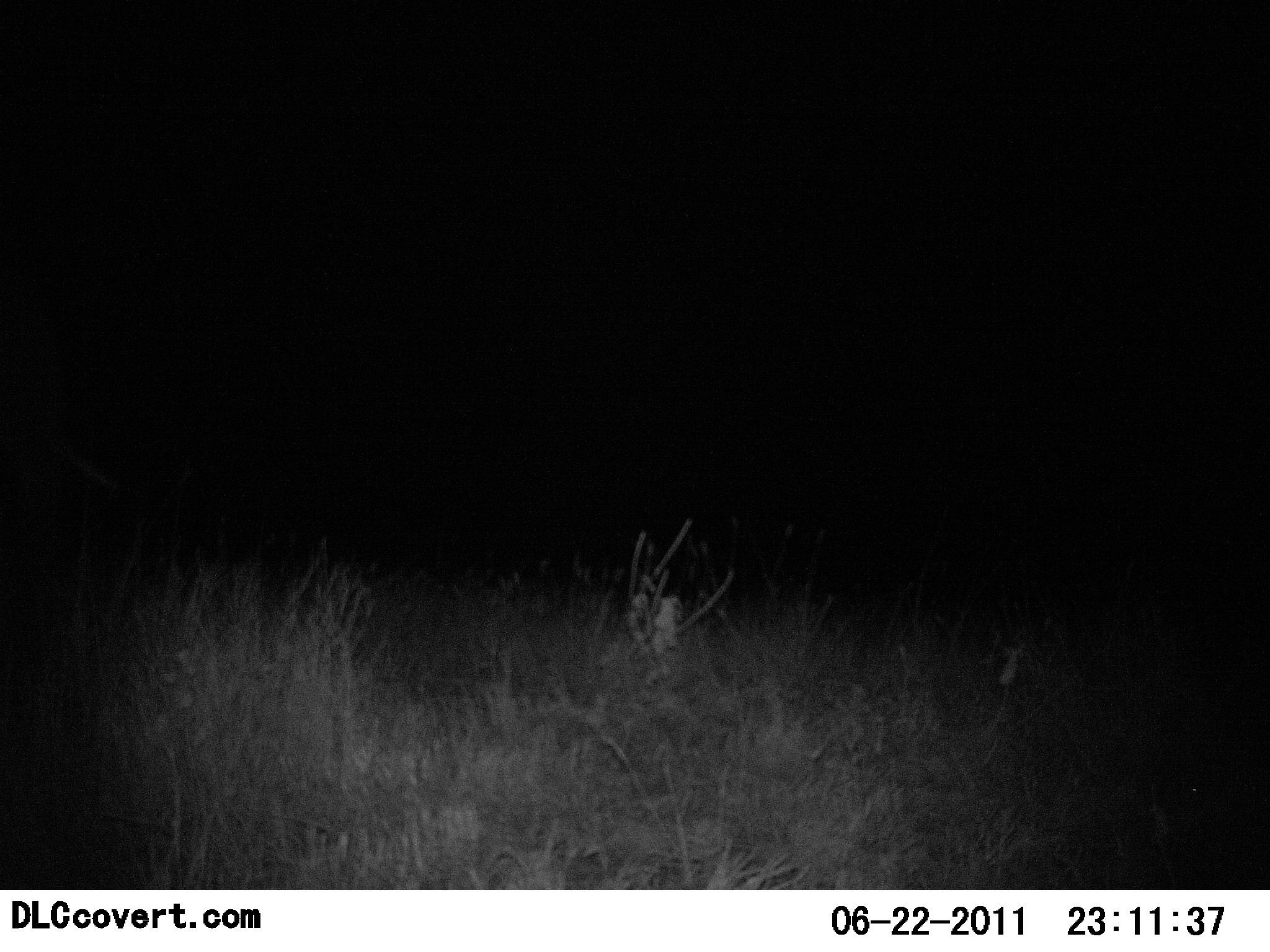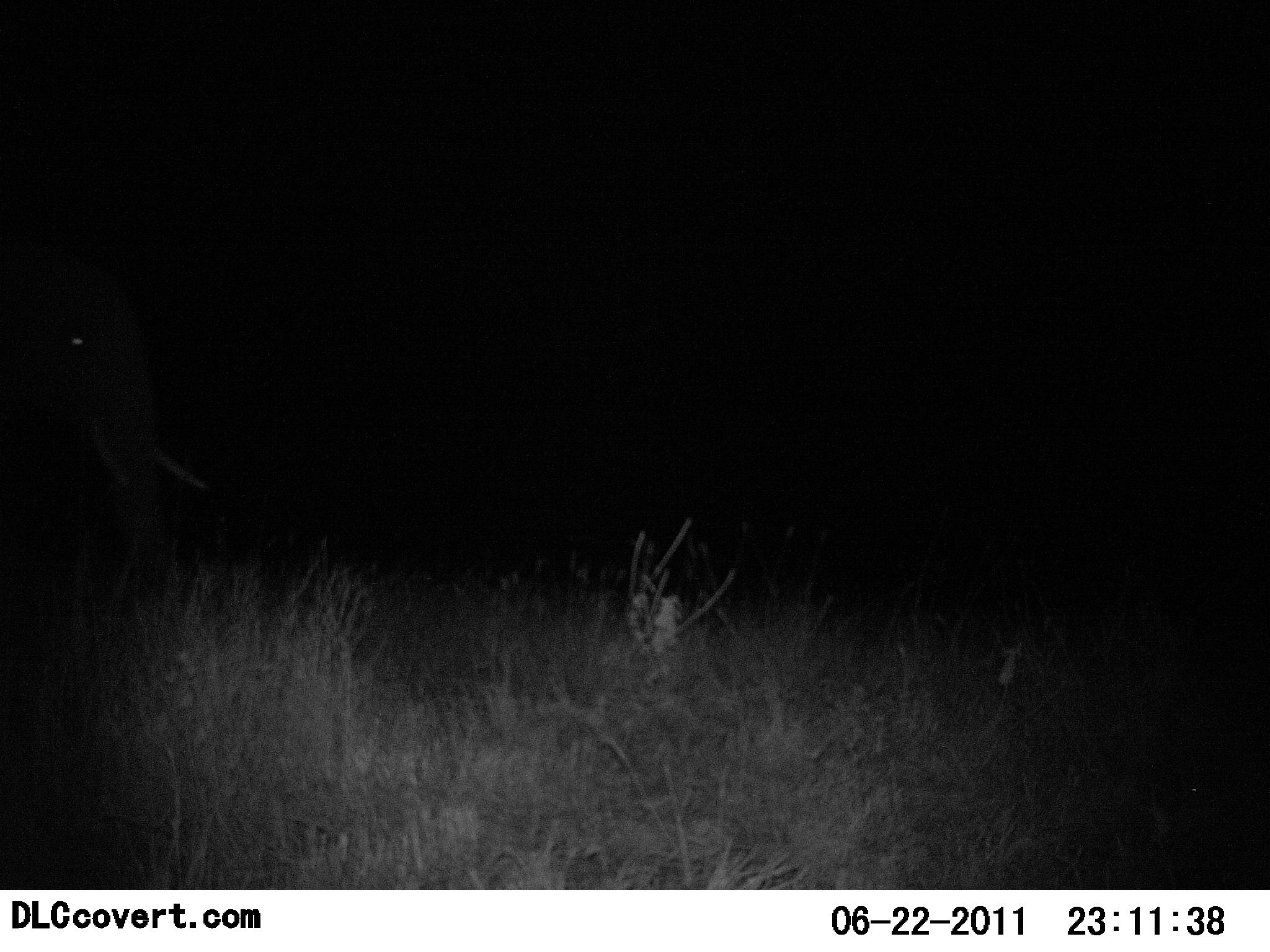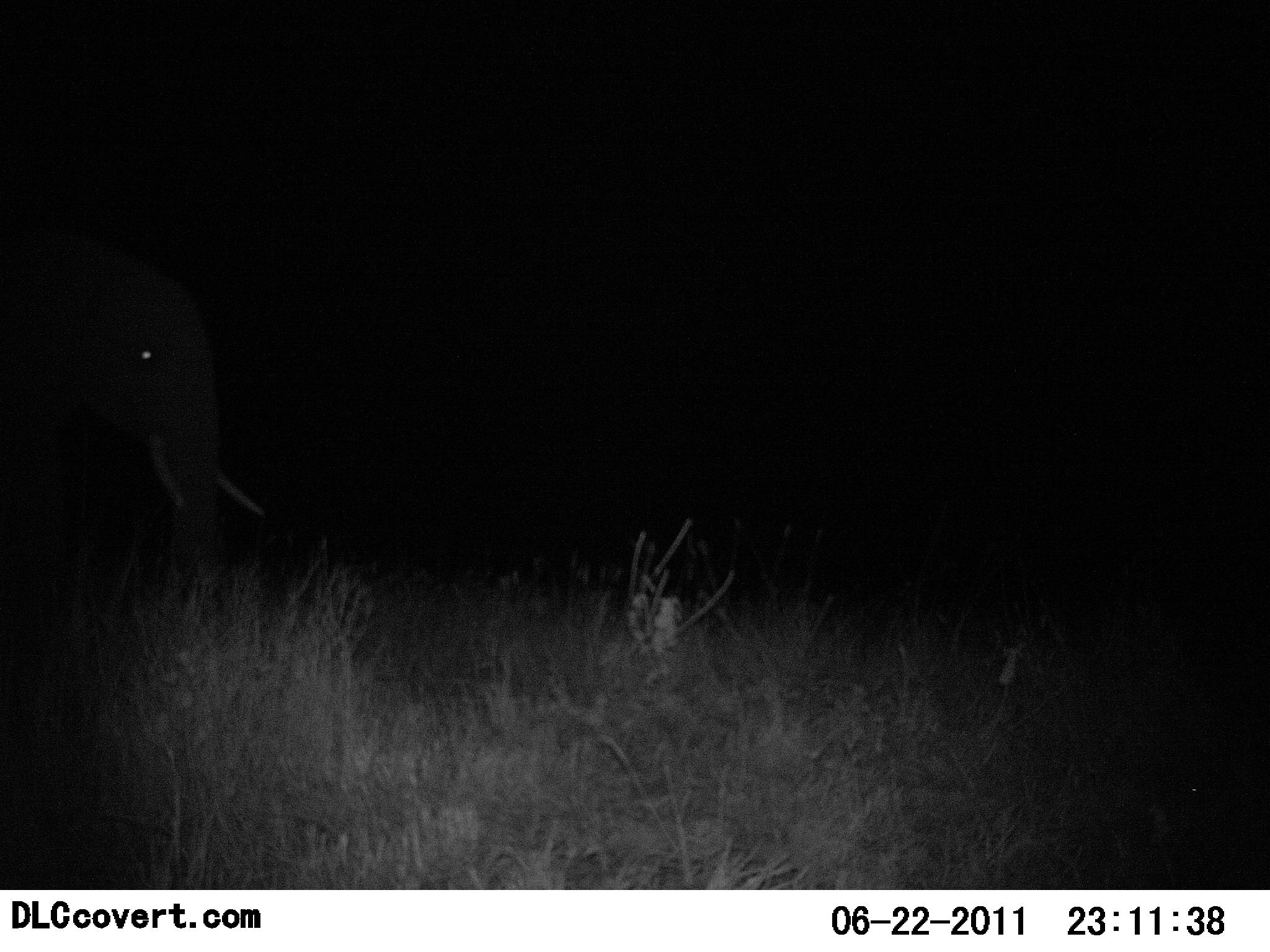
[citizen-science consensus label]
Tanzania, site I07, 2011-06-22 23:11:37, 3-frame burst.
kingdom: Animalia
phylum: Chordata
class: Mammalia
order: Proboscidea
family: Elephantidae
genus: Loxodonta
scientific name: Loxodonta africana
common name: african bush elephant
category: elephant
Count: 1.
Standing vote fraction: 0%.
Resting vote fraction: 0%.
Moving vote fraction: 100%.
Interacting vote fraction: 0%.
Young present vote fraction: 0%.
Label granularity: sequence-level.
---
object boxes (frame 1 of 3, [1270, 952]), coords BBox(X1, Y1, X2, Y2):
animal: BBox(2, 297, 120, 597)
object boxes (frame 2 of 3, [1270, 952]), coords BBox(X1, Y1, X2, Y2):
animal: BBox(0, 252, 209, 602)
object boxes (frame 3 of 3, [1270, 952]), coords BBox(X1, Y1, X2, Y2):
animal: BBox(0, 191, 268, 641)